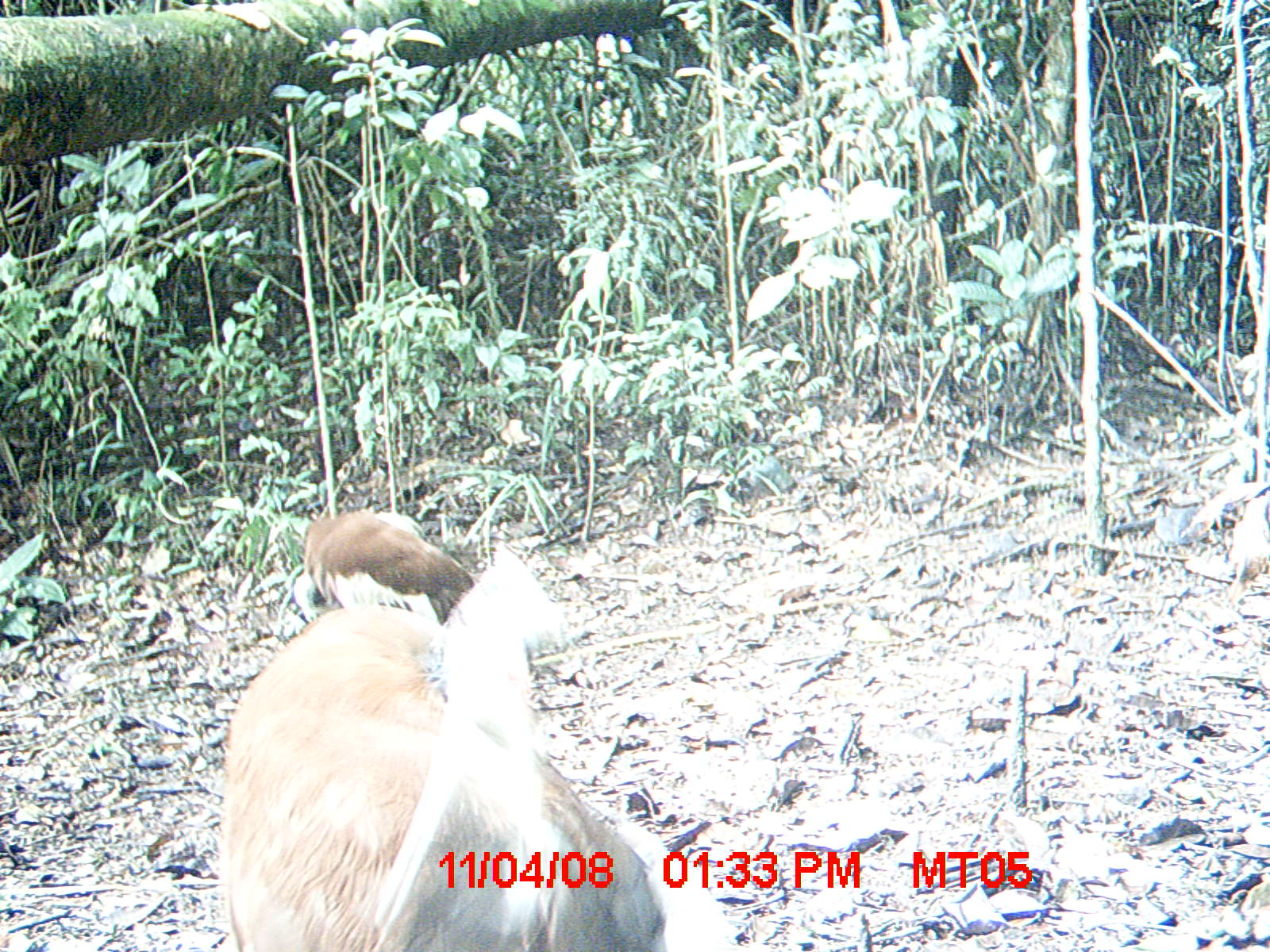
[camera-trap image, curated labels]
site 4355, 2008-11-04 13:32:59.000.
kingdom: Animalia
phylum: Chordata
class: Aves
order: Cuculiformes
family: Cuculidae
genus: Coua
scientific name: Coua serriana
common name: red-breasted coua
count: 2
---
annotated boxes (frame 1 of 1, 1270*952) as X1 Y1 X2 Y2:
coua serriana: 219 548 741 950; 294 508 474 633